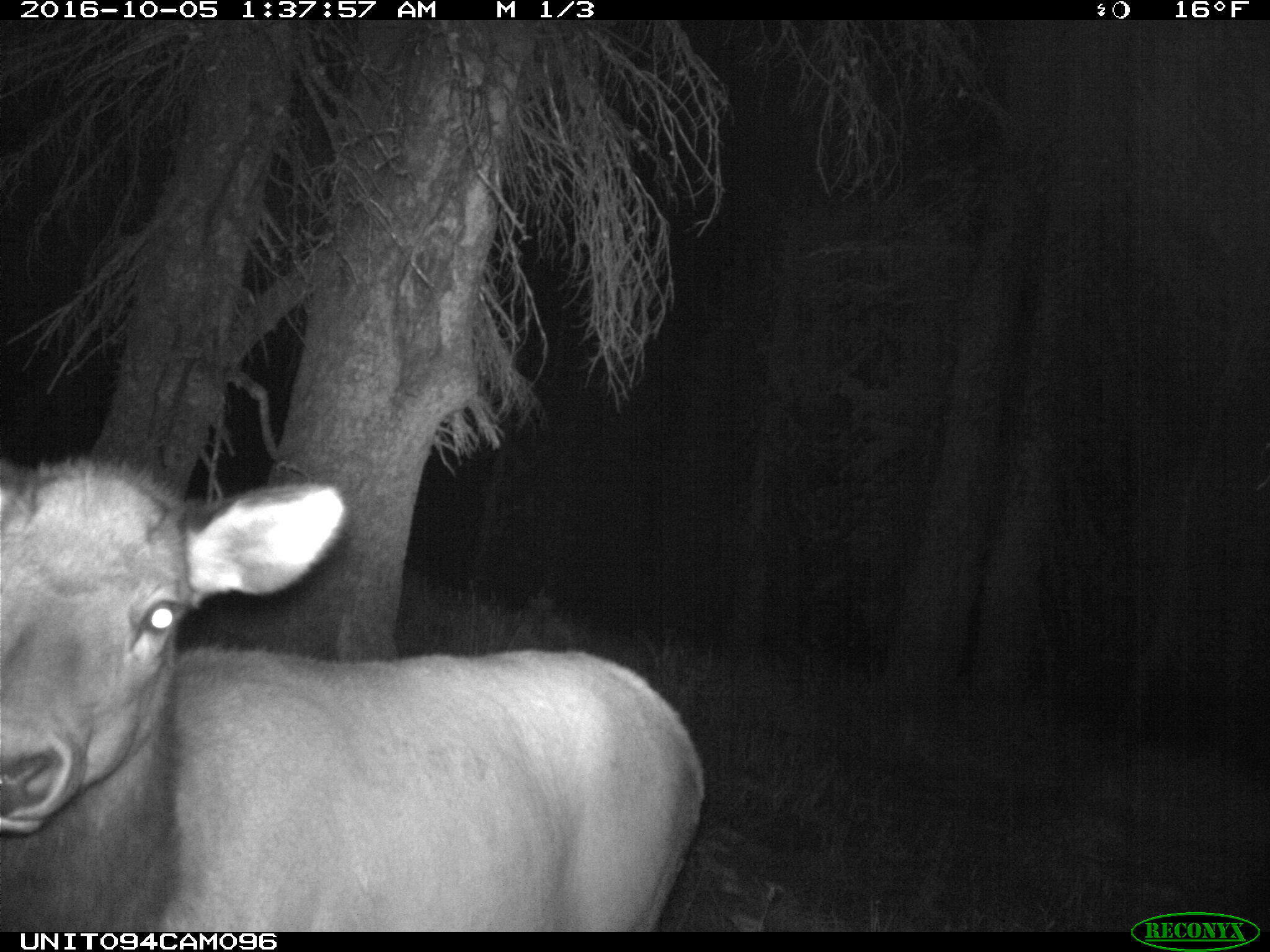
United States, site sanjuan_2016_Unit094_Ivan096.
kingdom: Animalia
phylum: Chordata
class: Mammalia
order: Artiodactyla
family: Cervidae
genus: Cervus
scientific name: Cervus elaphus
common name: red deer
Cervus elaphus (red deer).